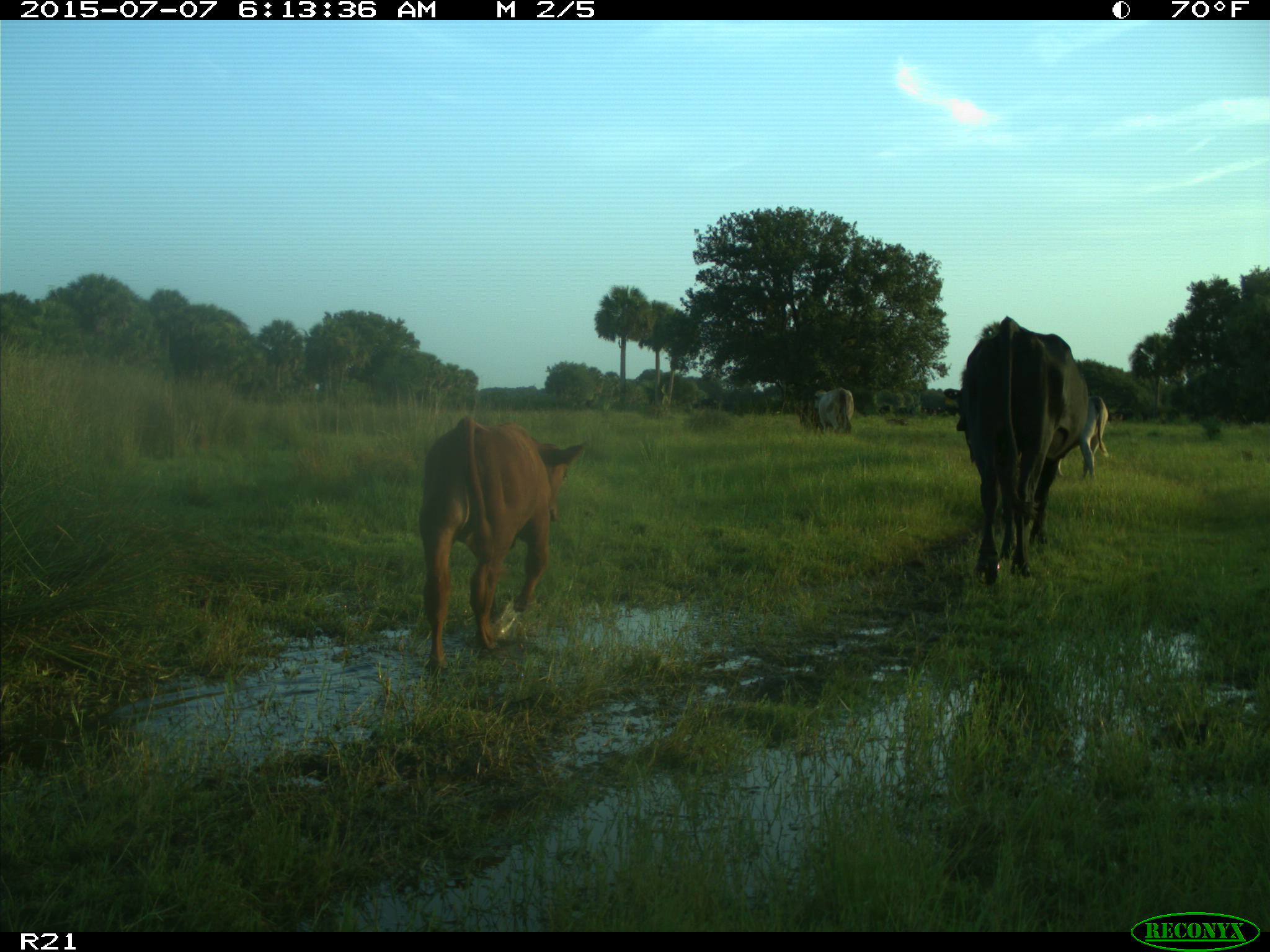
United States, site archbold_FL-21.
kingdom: Animalia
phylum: Chordata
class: Mammalia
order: Artiodactyla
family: Bovidae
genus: Bos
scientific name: Bos taurus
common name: domestic cow